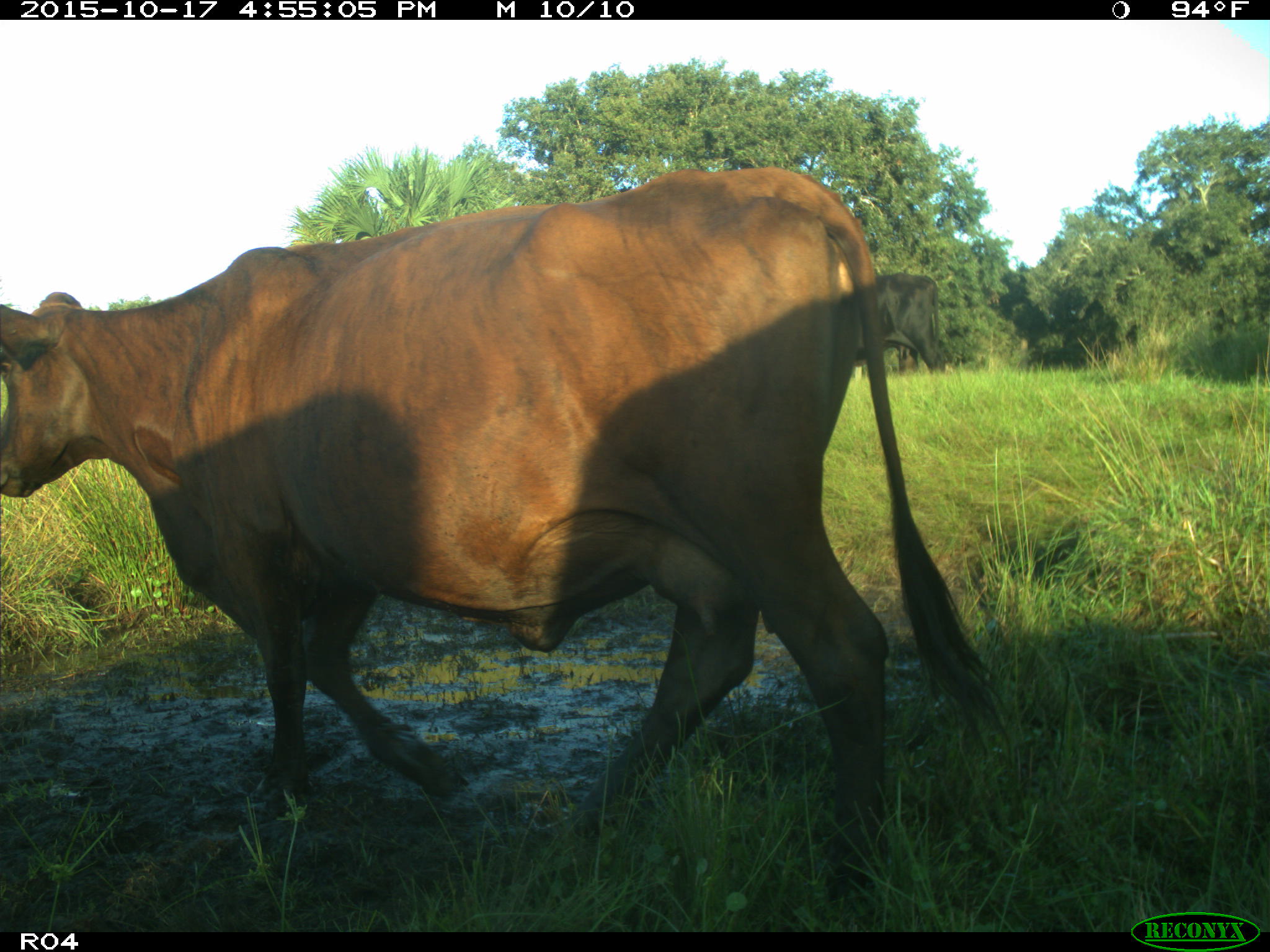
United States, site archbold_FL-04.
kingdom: Animalia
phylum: Chordata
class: Mammalia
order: Artiodactyla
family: Bovidae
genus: Bos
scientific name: Bos taurus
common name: domestic cow